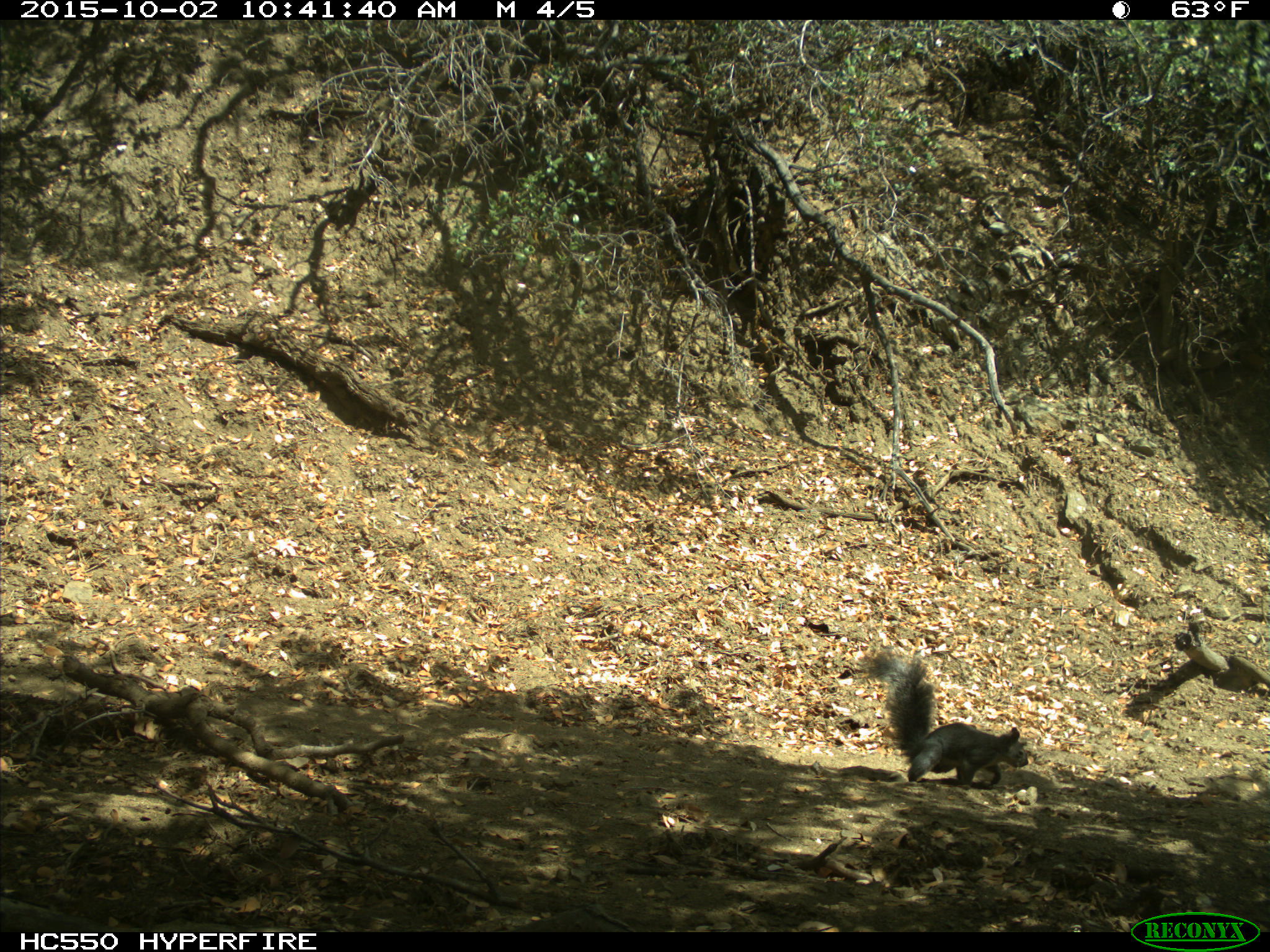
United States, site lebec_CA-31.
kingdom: Animalia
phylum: Chordata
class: Mammalia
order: Rodentia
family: Sciuridae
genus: Sciurus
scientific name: Sciurus carolinensis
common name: eastern gray squirrel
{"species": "Sciurus carolinensis (eastern gray squirrel)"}